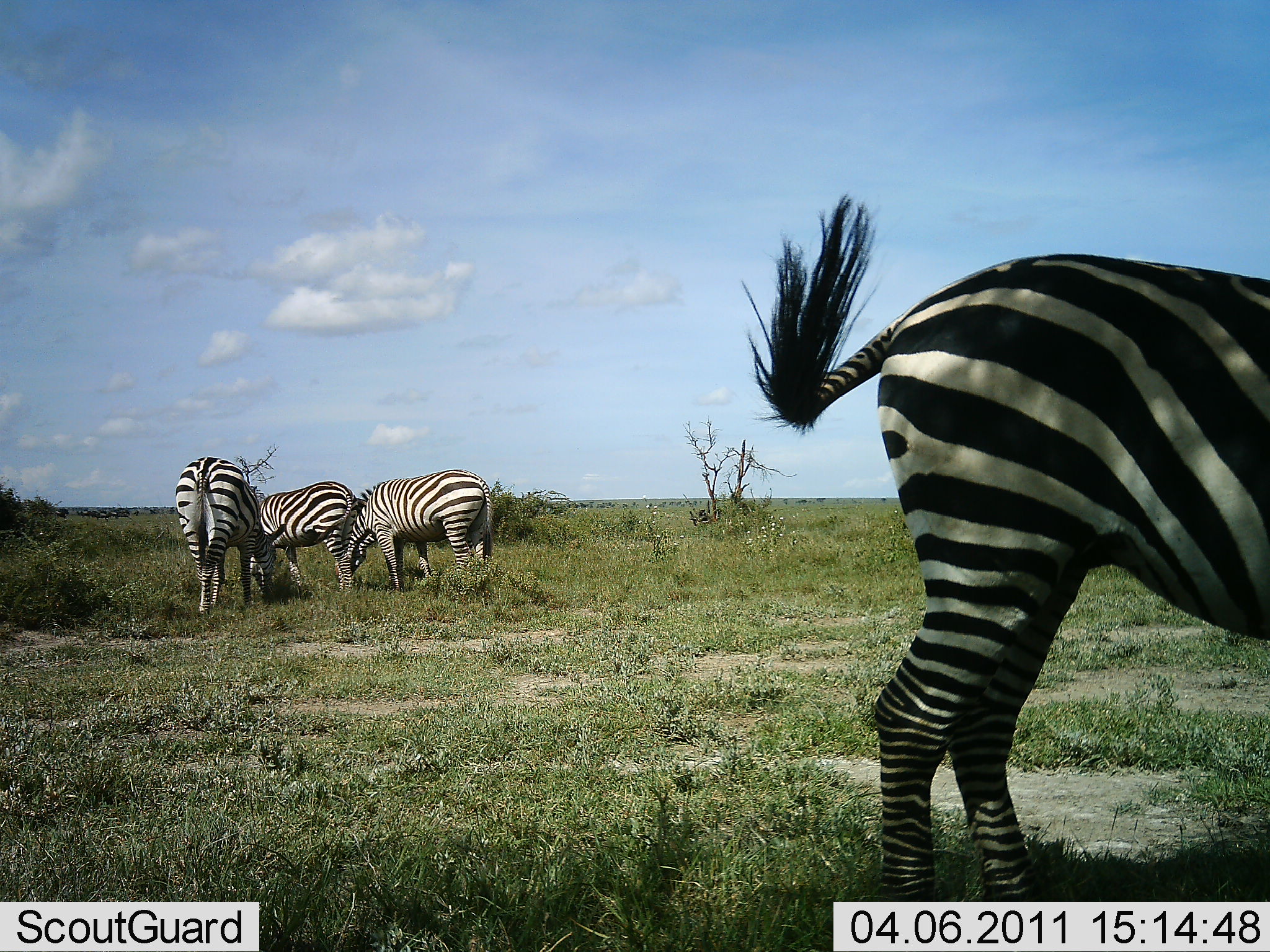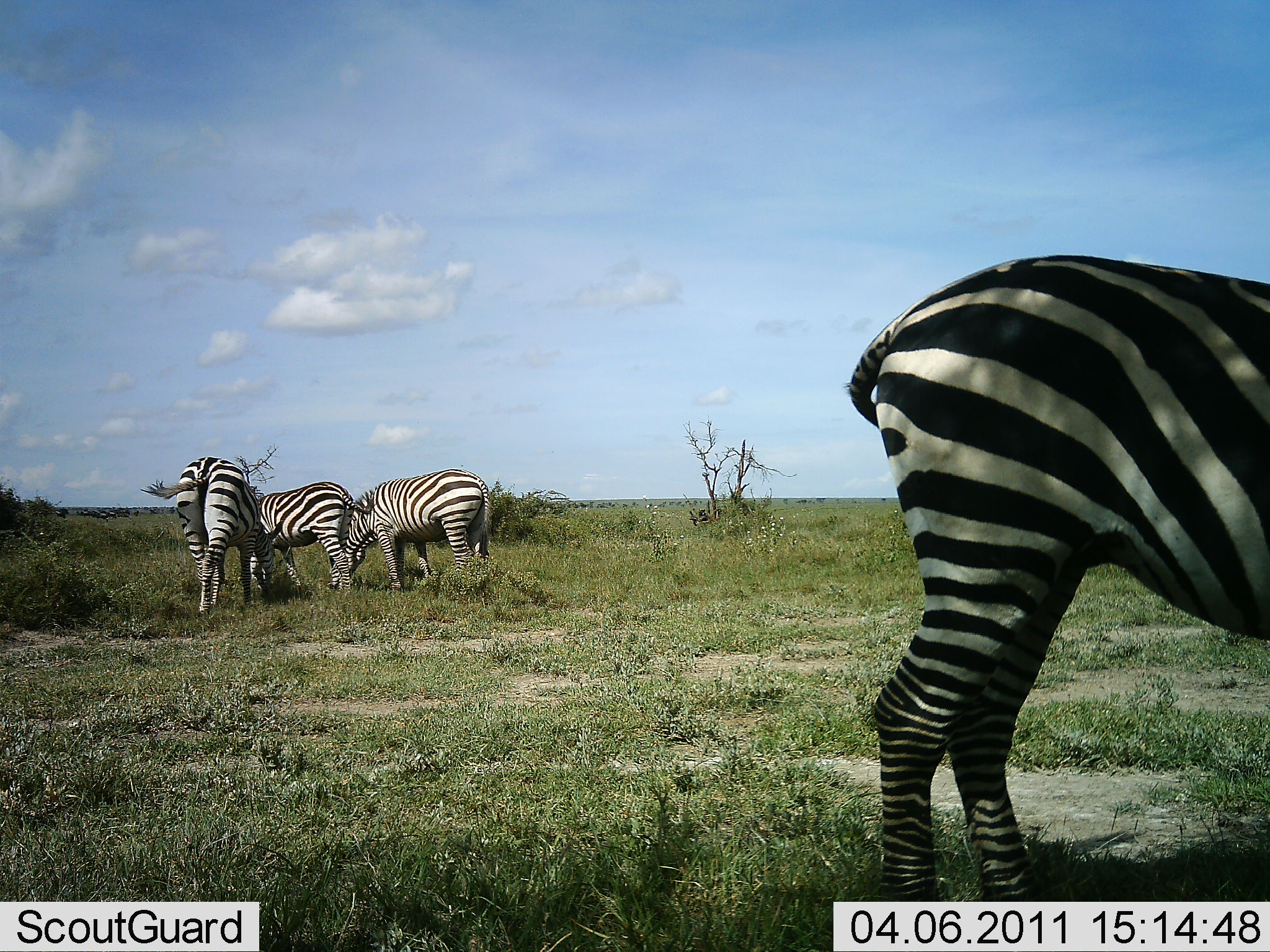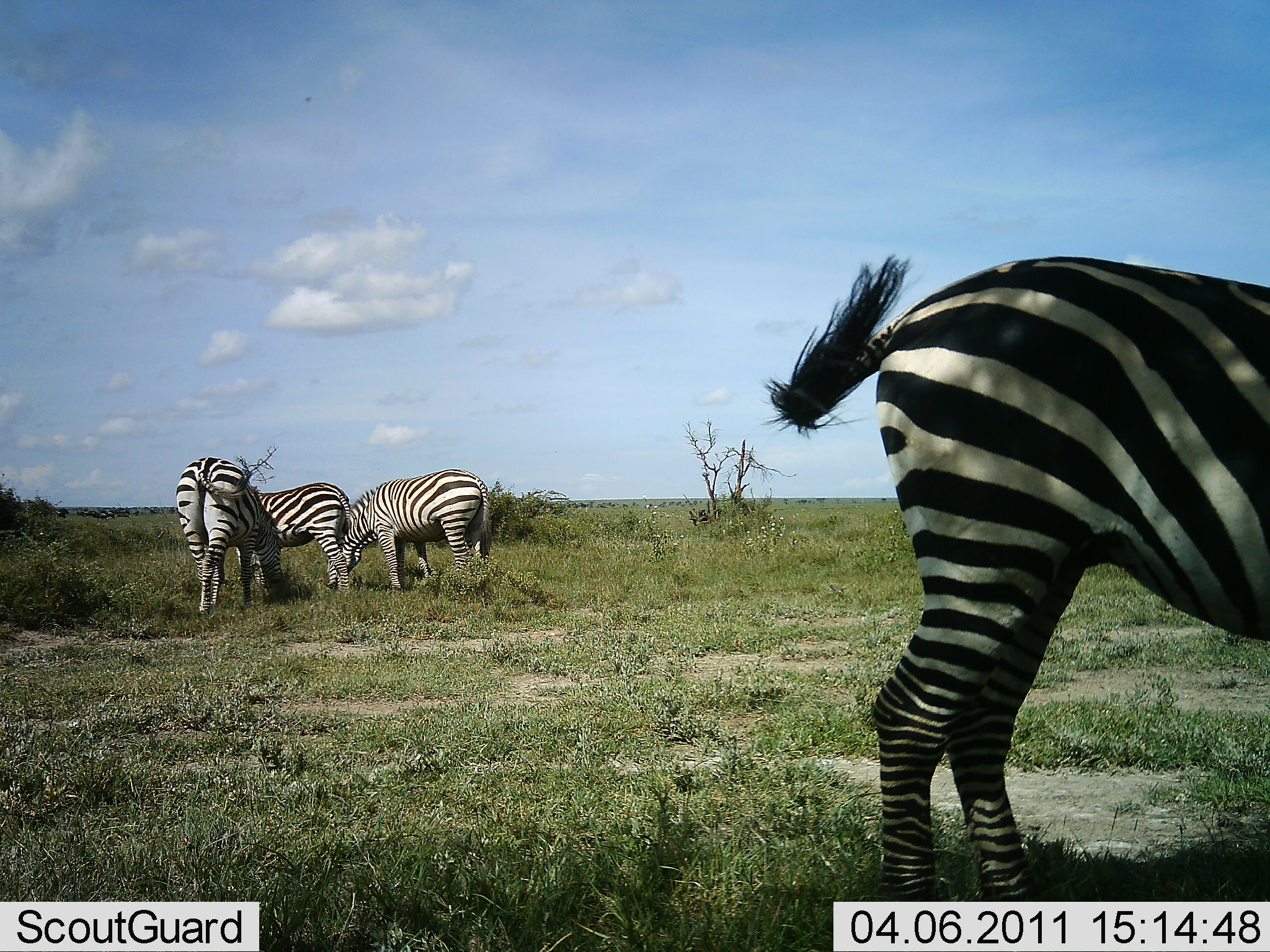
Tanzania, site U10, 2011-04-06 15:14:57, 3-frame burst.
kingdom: Animalia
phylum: Chordata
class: Mammalia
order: Perissodactyla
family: Equidae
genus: Equus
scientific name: Equus quagga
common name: plains zebra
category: zebra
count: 4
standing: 50%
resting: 0%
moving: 7%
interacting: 0%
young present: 0%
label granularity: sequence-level